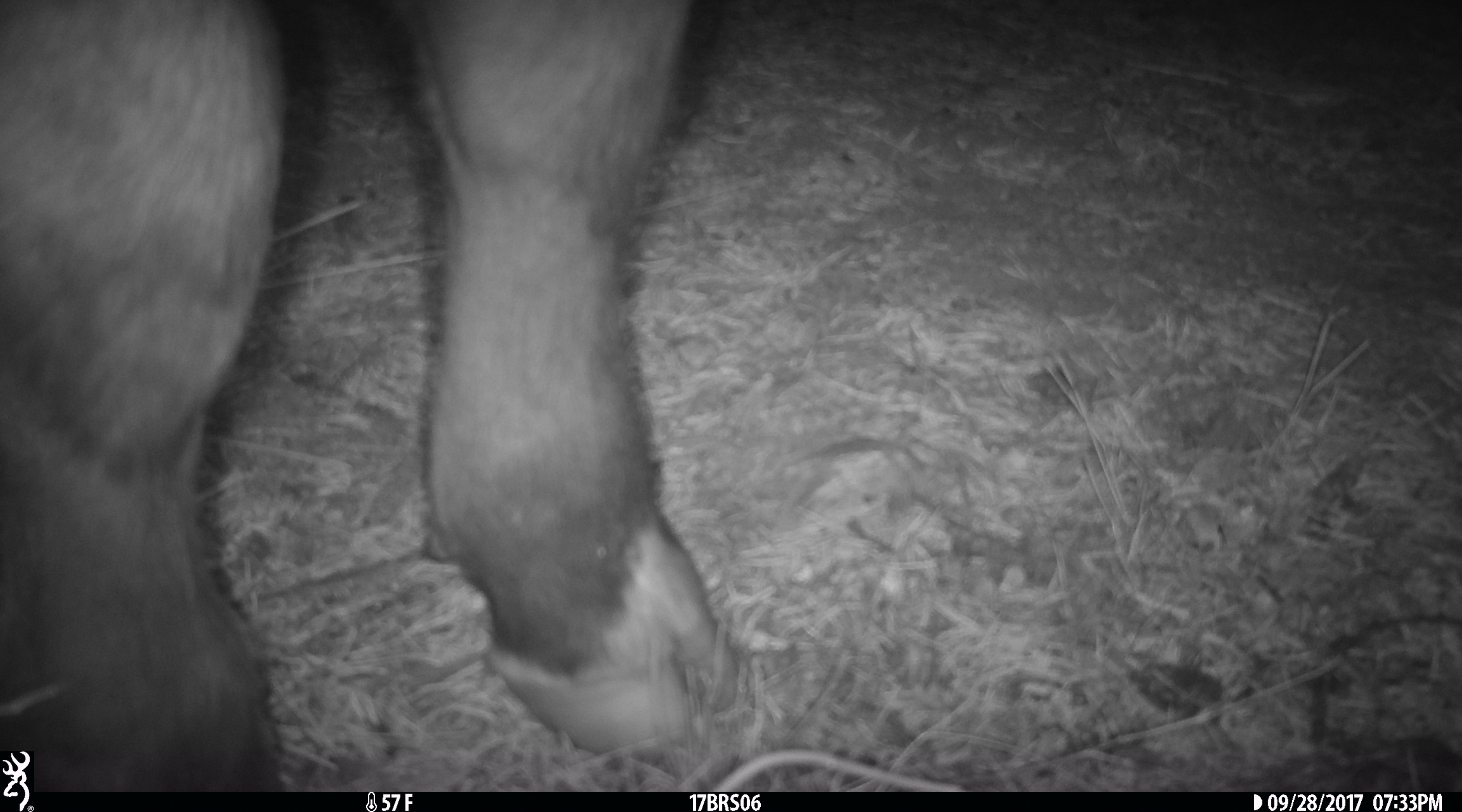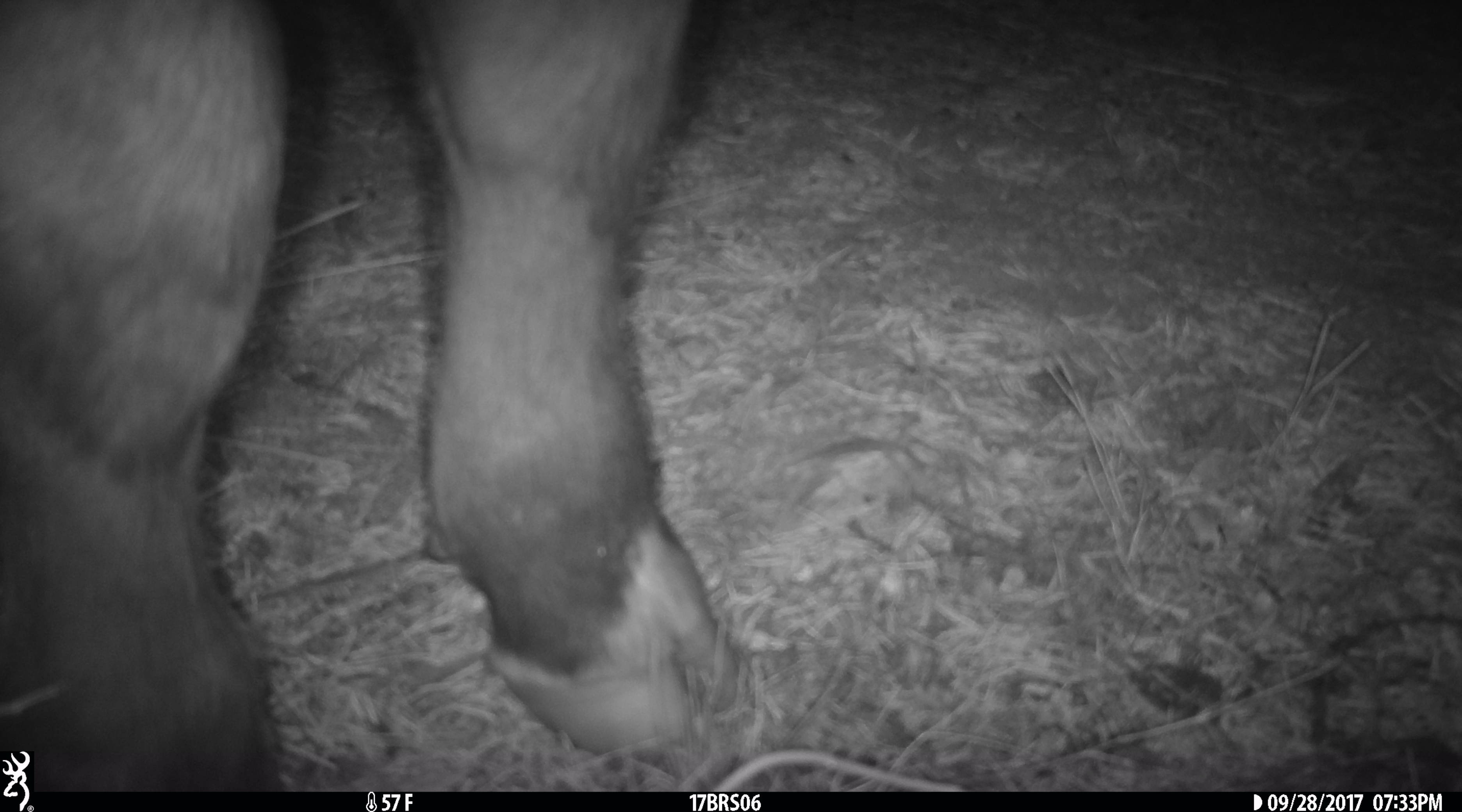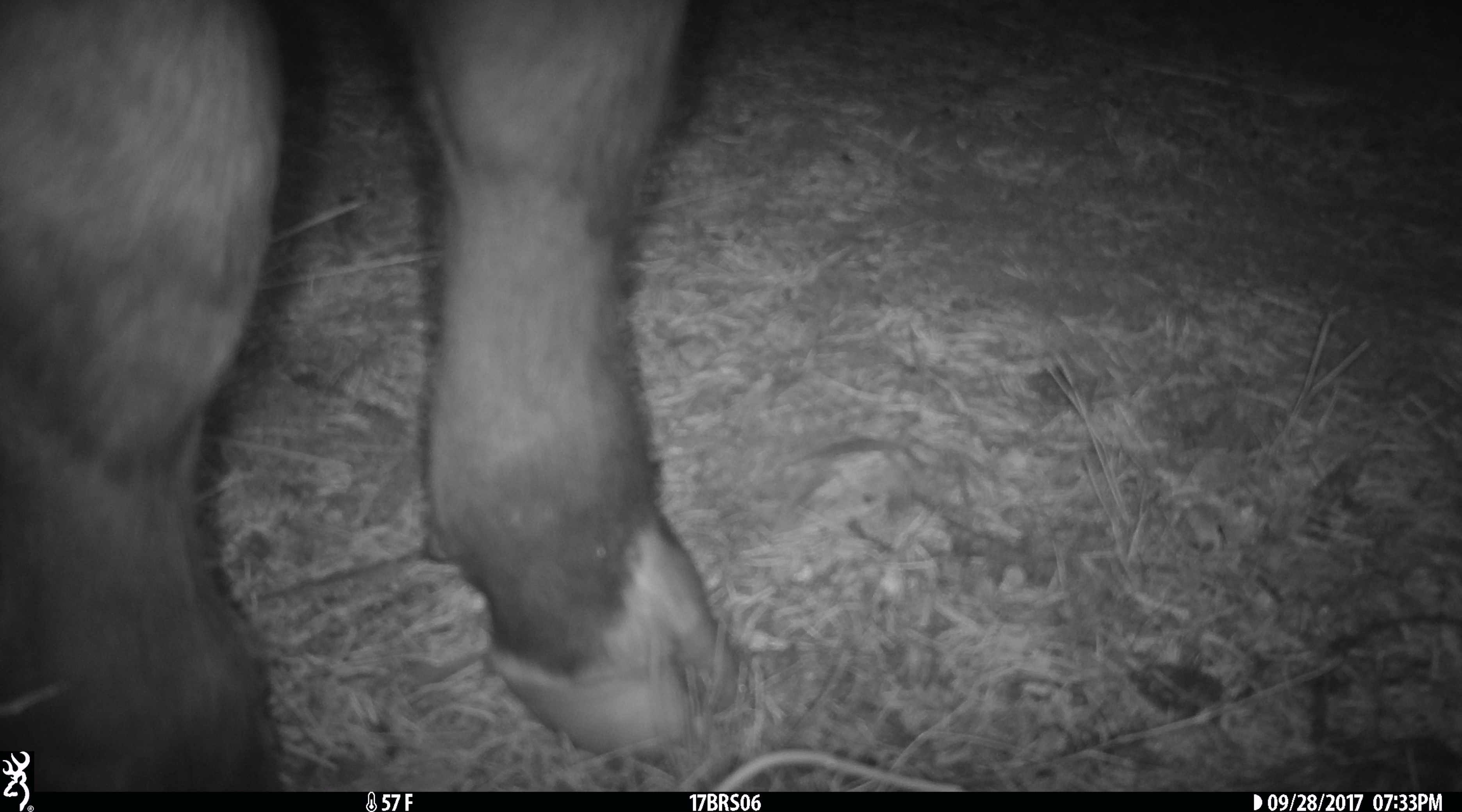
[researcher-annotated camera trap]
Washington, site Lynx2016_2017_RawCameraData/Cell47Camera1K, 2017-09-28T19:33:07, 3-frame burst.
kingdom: Animalia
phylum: Chordata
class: Mammalia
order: Artiodactyla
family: Bovidae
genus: Bos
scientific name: Bos taurus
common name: domestic cattle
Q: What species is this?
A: Domestic cattle (Bos taurus).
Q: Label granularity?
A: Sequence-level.